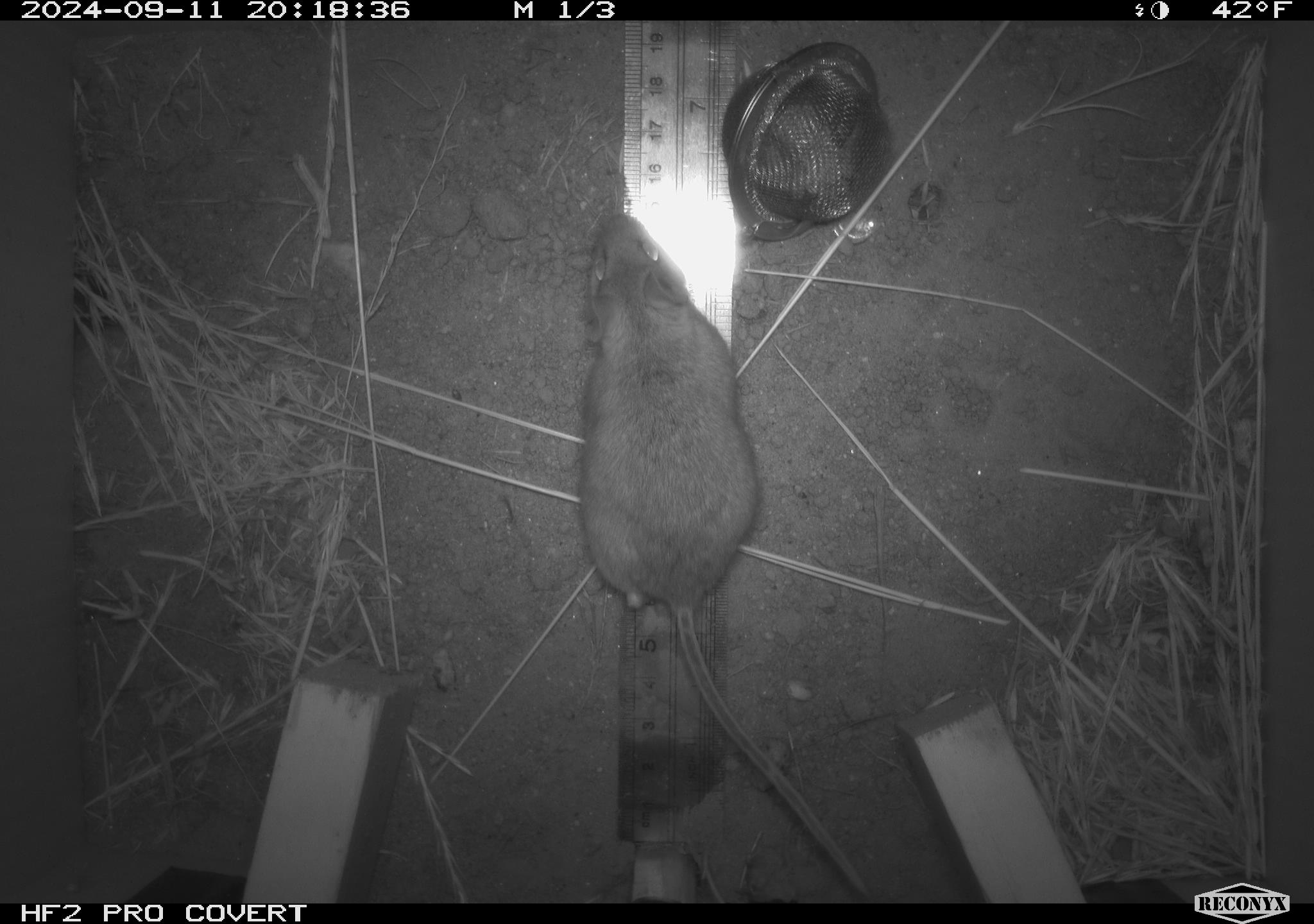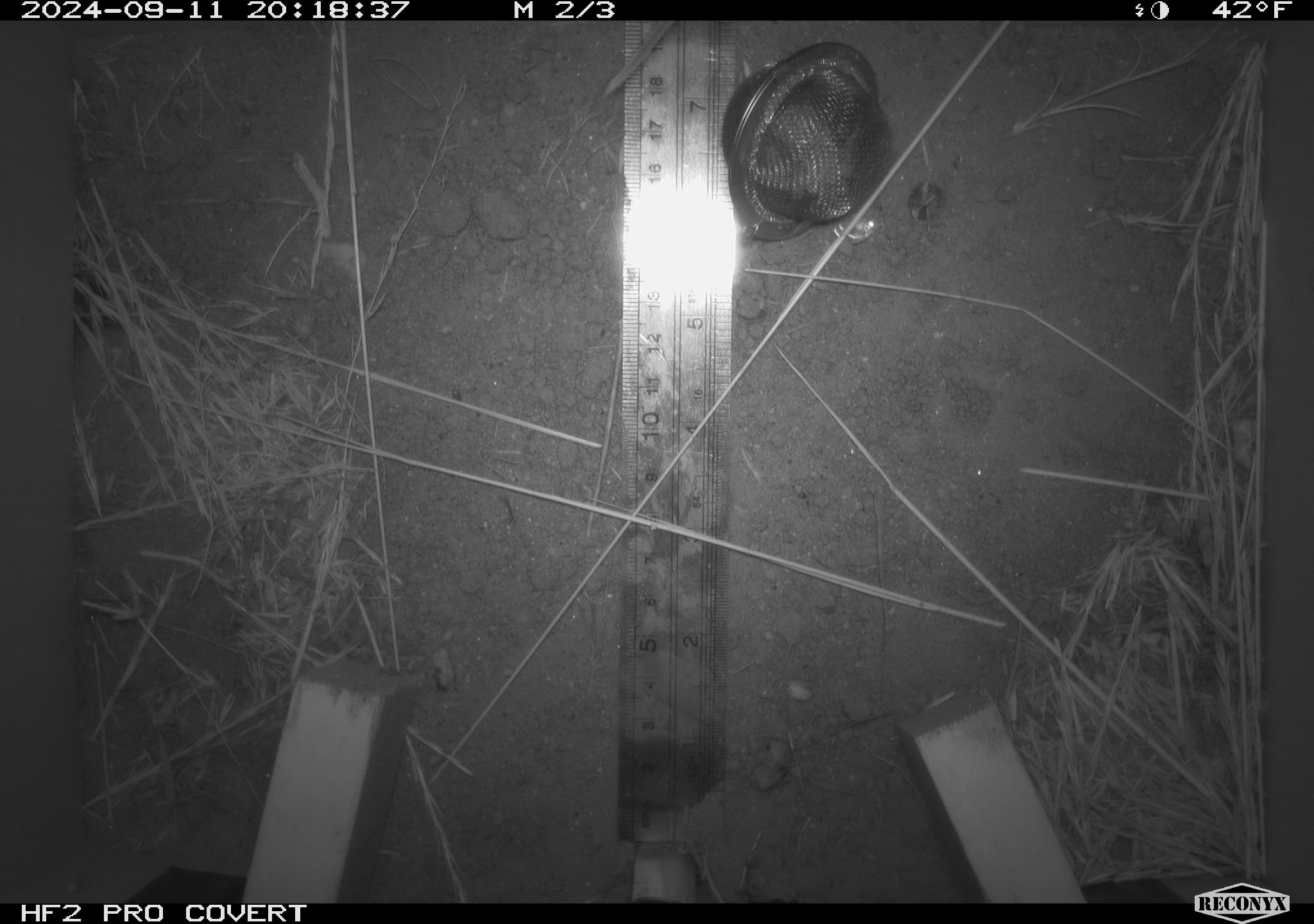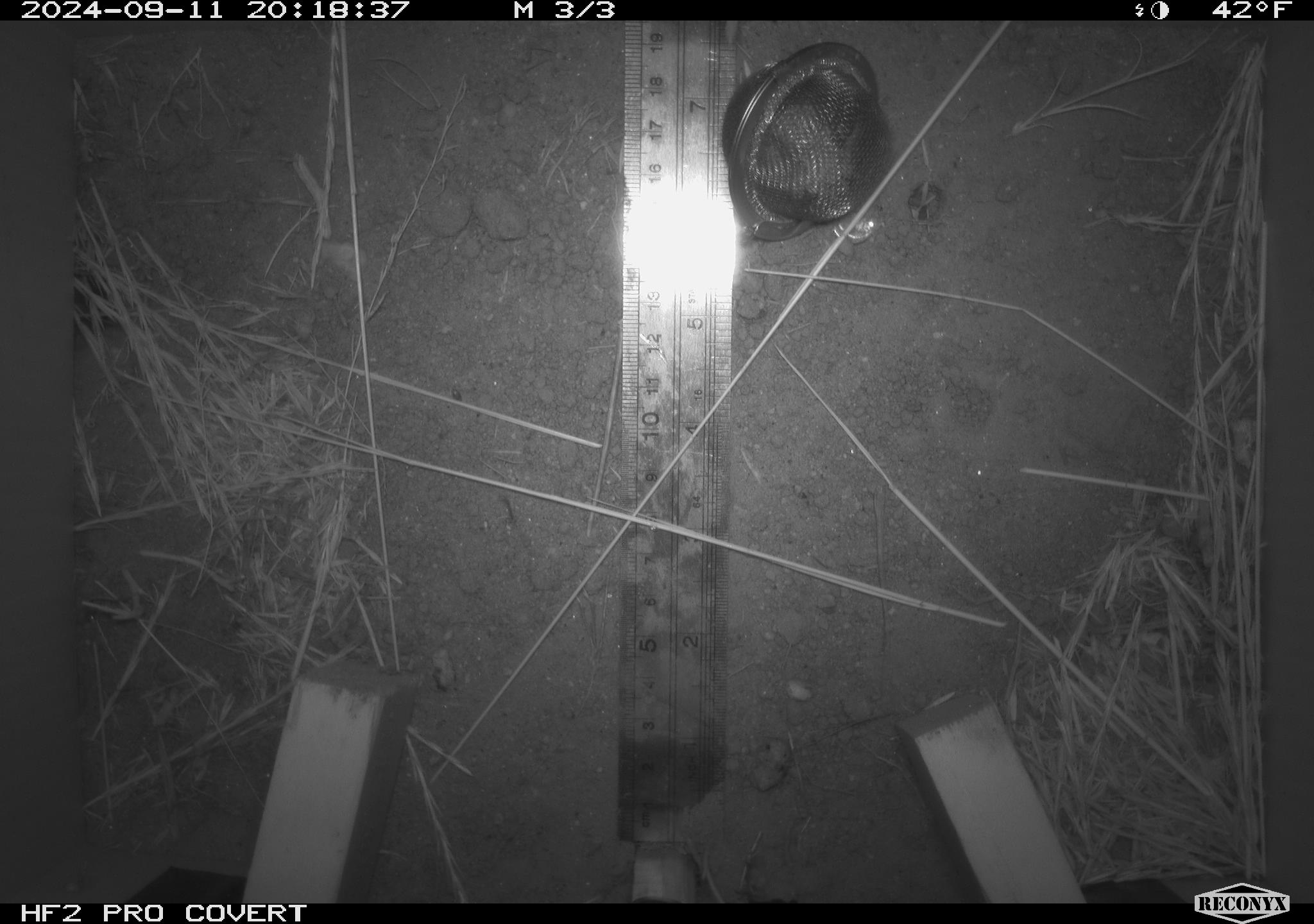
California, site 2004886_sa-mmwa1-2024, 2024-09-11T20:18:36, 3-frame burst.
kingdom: Animalia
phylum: Chordata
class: Mammalia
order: Rodentia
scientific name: Rodentia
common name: mouse species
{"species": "mouse species (Rodentia)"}